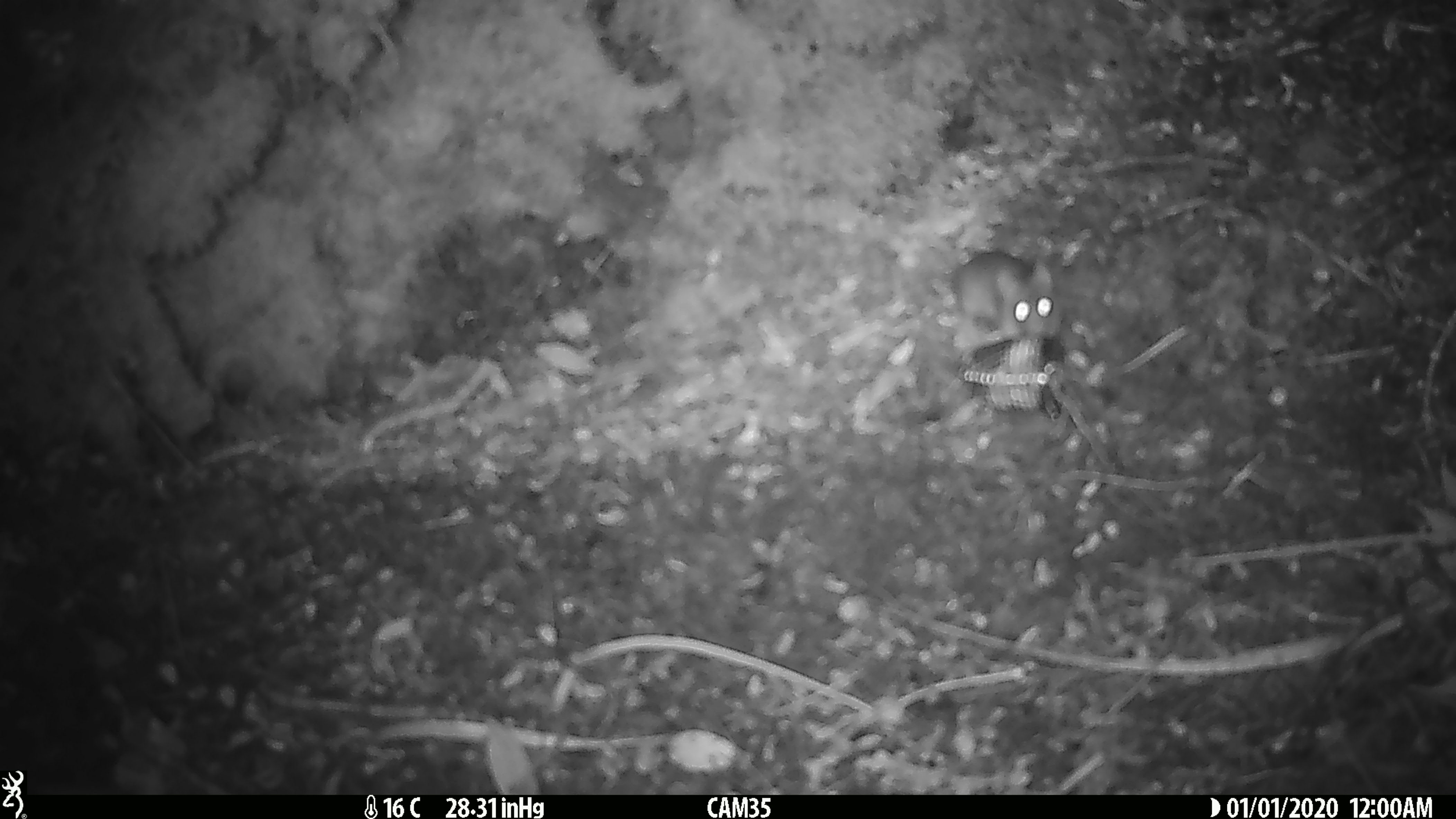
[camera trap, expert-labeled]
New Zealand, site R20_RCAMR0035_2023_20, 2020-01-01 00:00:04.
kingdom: Animalia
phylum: Chordata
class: Mammalia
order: Rodentia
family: Muridae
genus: Mus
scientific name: Mus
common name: mouse